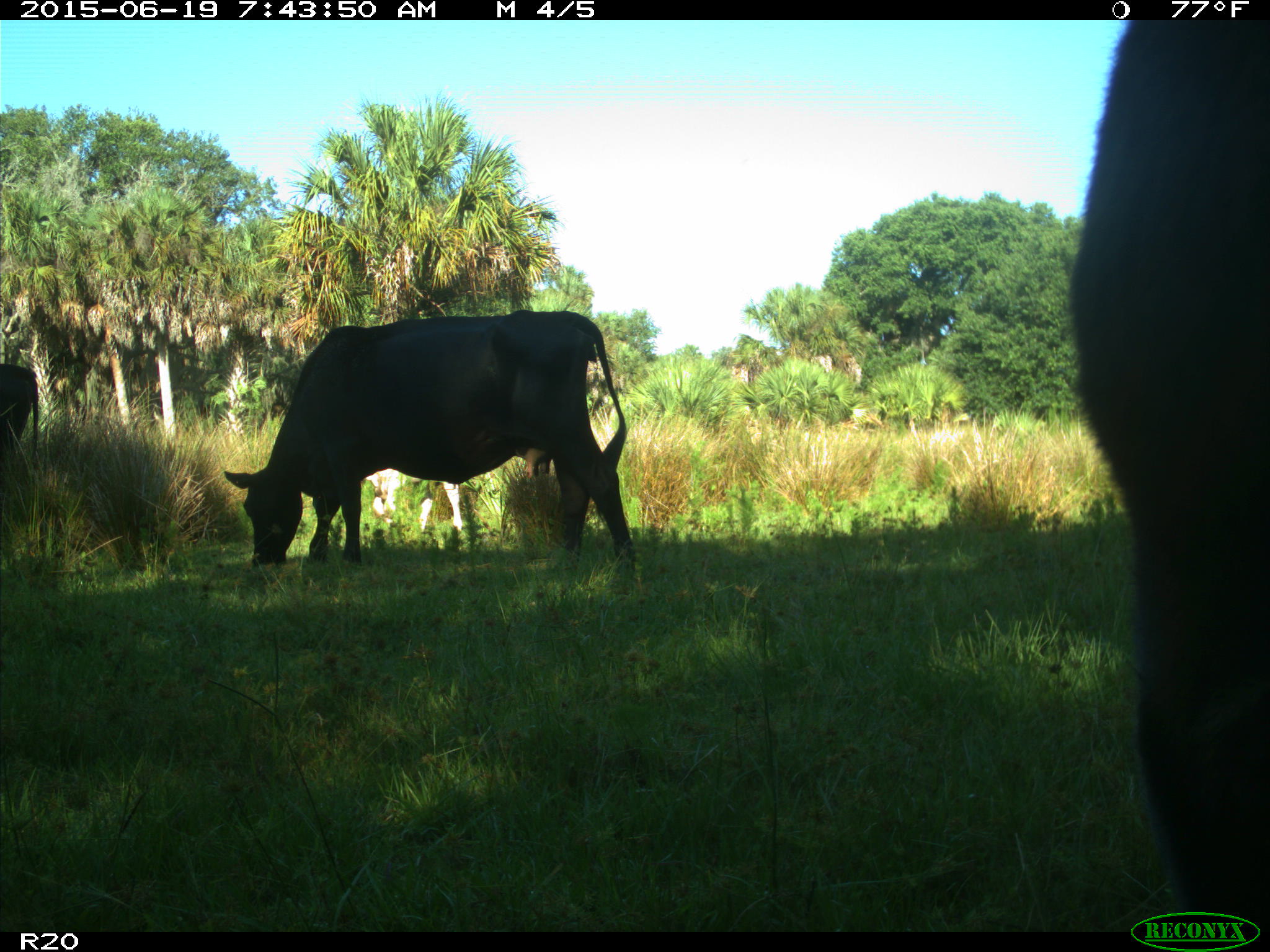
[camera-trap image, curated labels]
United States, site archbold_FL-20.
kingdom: Animalia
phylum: Chordata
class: Mammalia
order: Artiodactyla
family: Bovidae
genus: Bos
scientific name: Bos taurus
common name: domestic cow